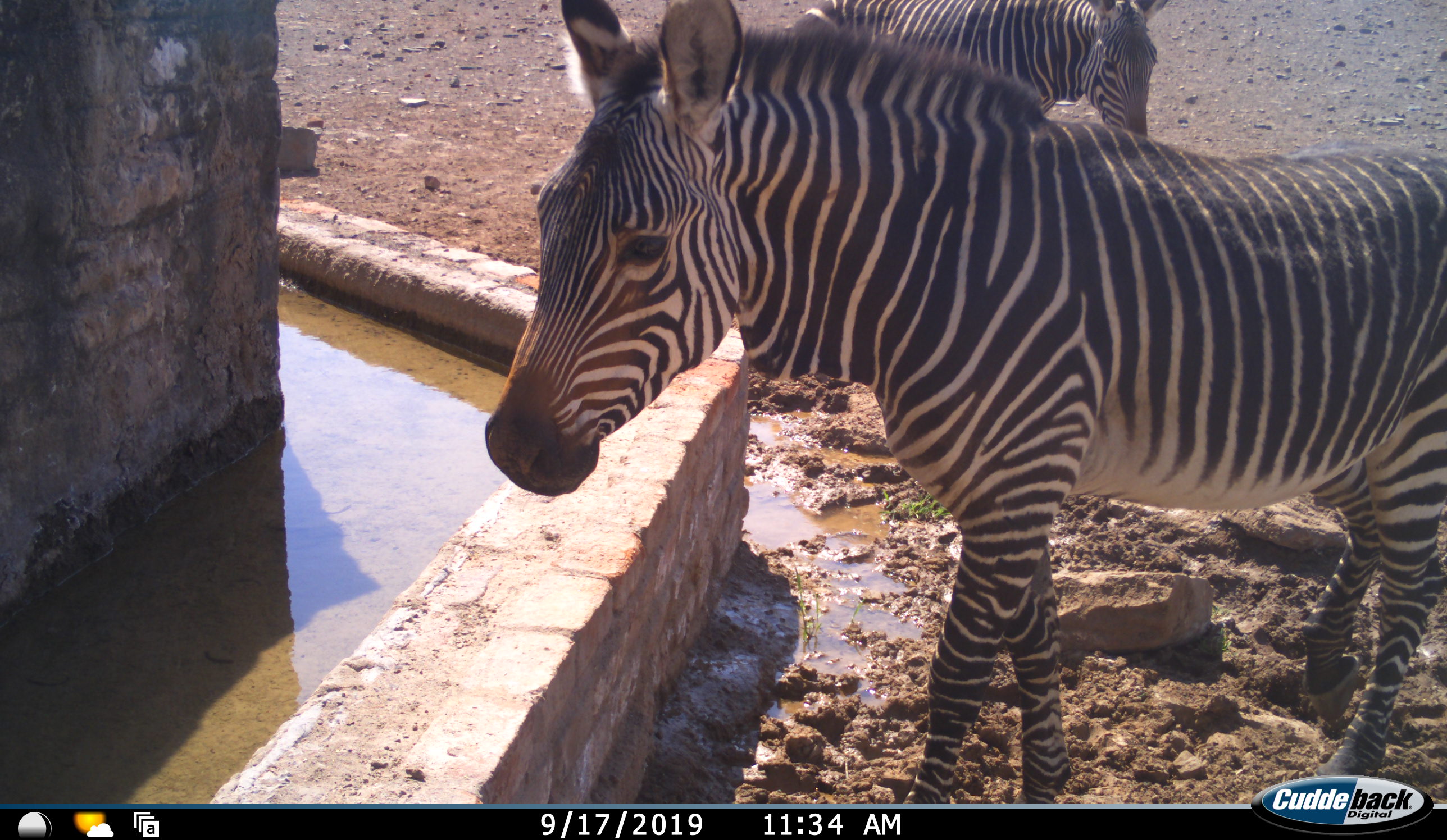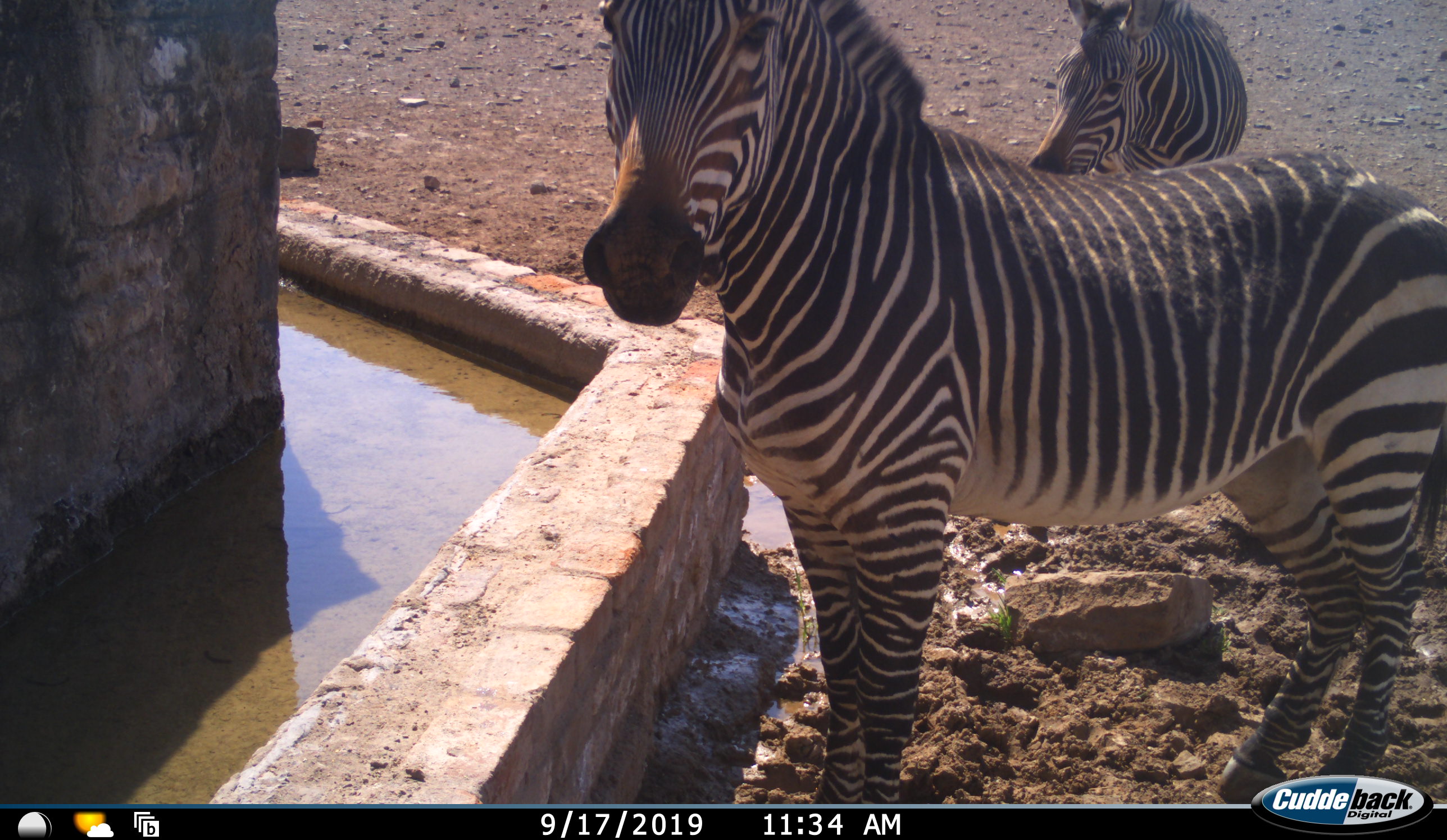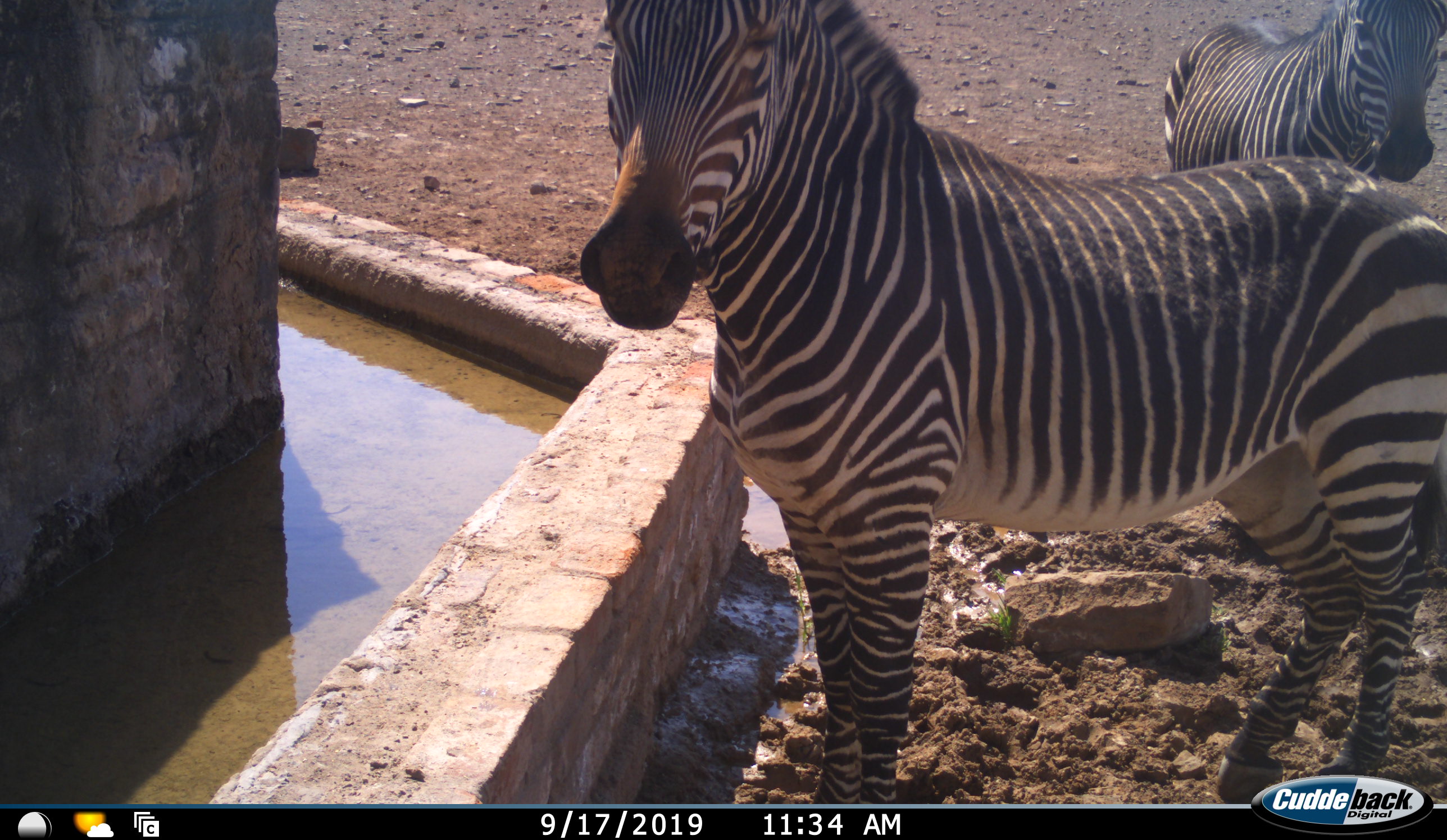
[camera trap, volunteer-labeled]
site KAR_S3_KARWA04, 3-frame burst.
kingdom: Animalia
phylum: Chordata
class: Mammalia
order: Perissodactyla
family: Equidae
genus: Equus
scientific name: Equus zebra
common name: mountain zebra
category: zebramountain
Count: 2.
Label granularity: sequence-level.